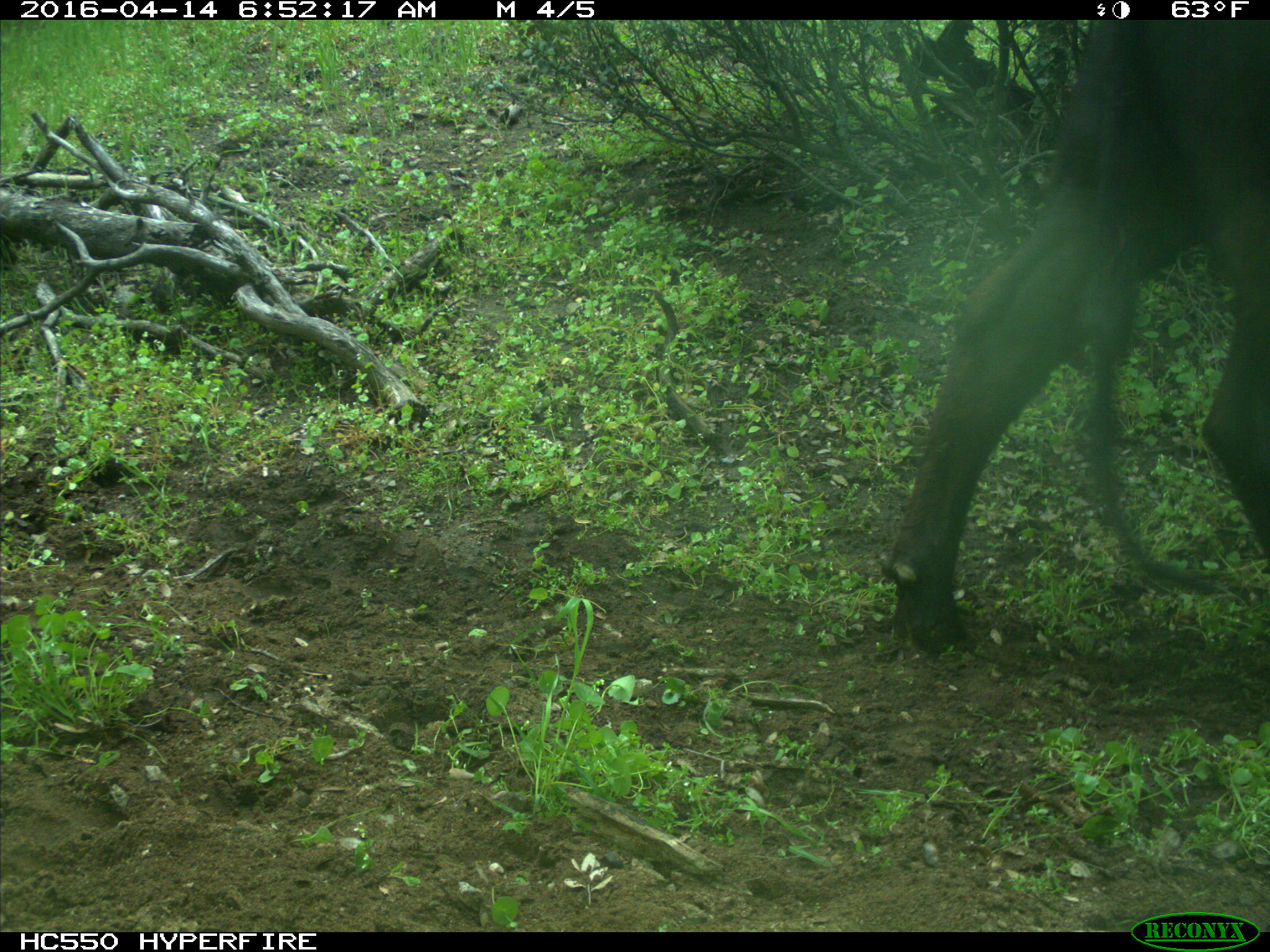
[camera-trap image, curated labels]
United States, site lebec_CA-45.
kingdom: Animalia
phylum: Chordata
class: Mammalia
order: Artiodactyla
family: Bovidae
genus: Bos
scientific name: Bos taurus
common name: domestic cow